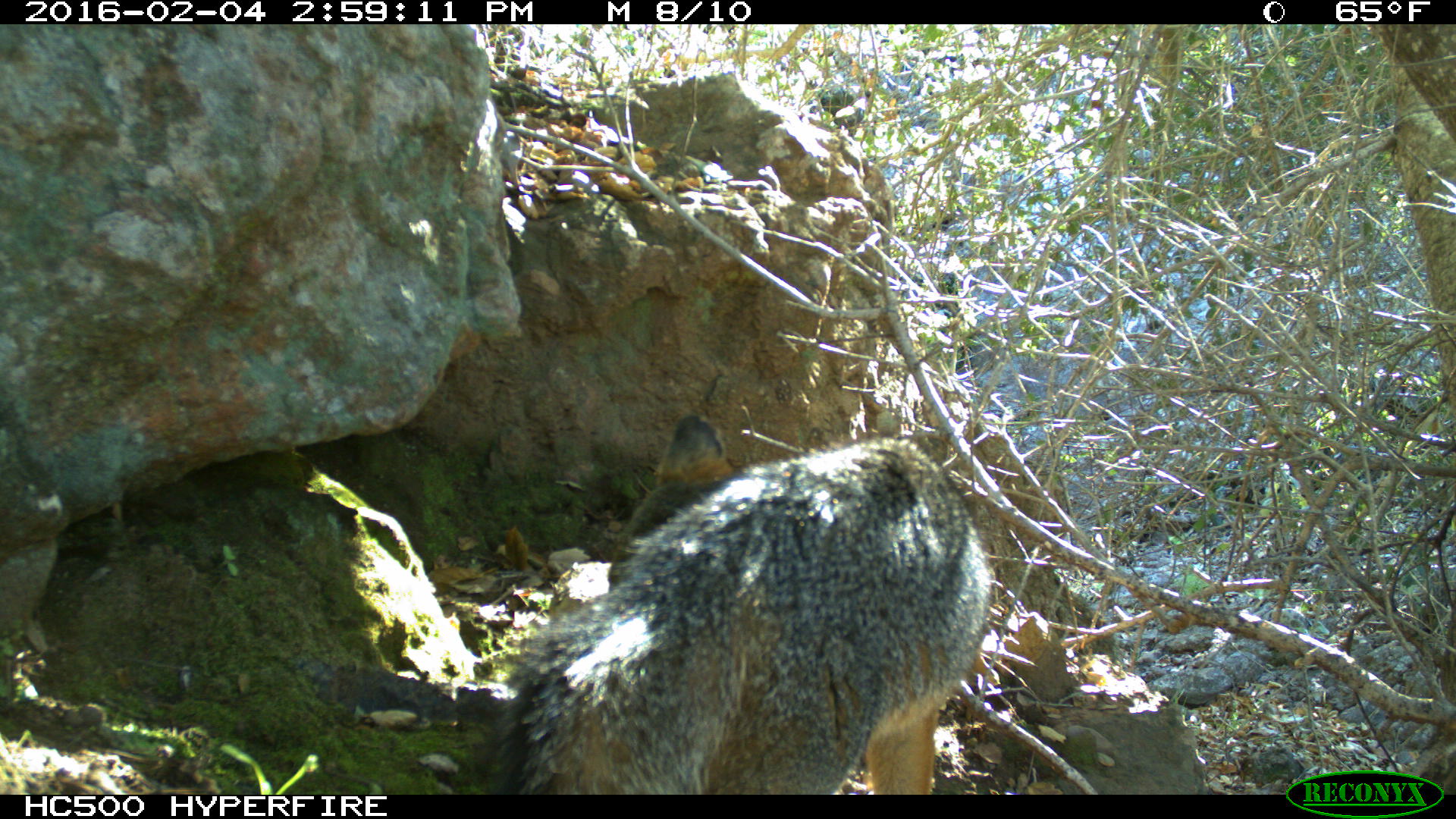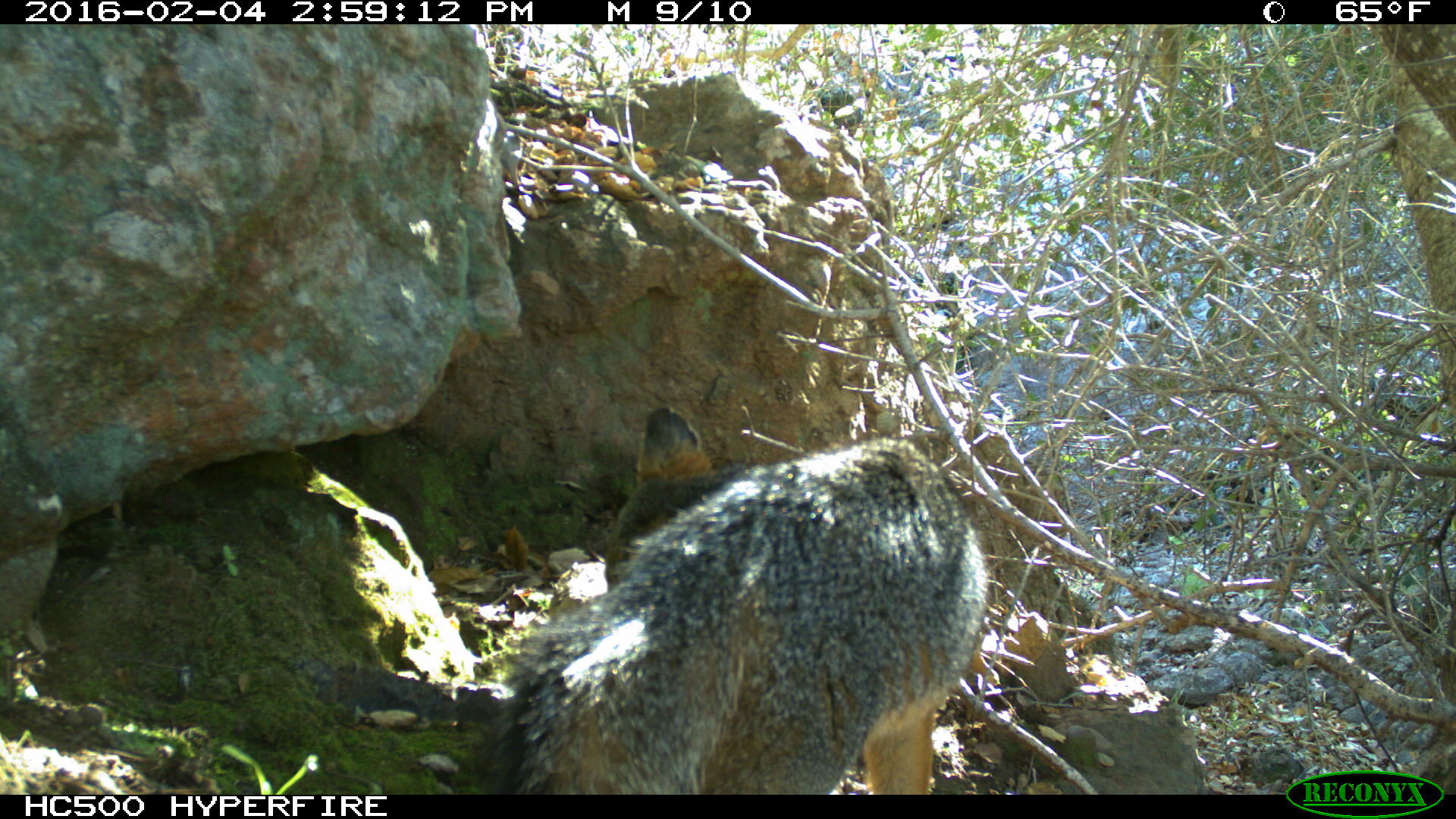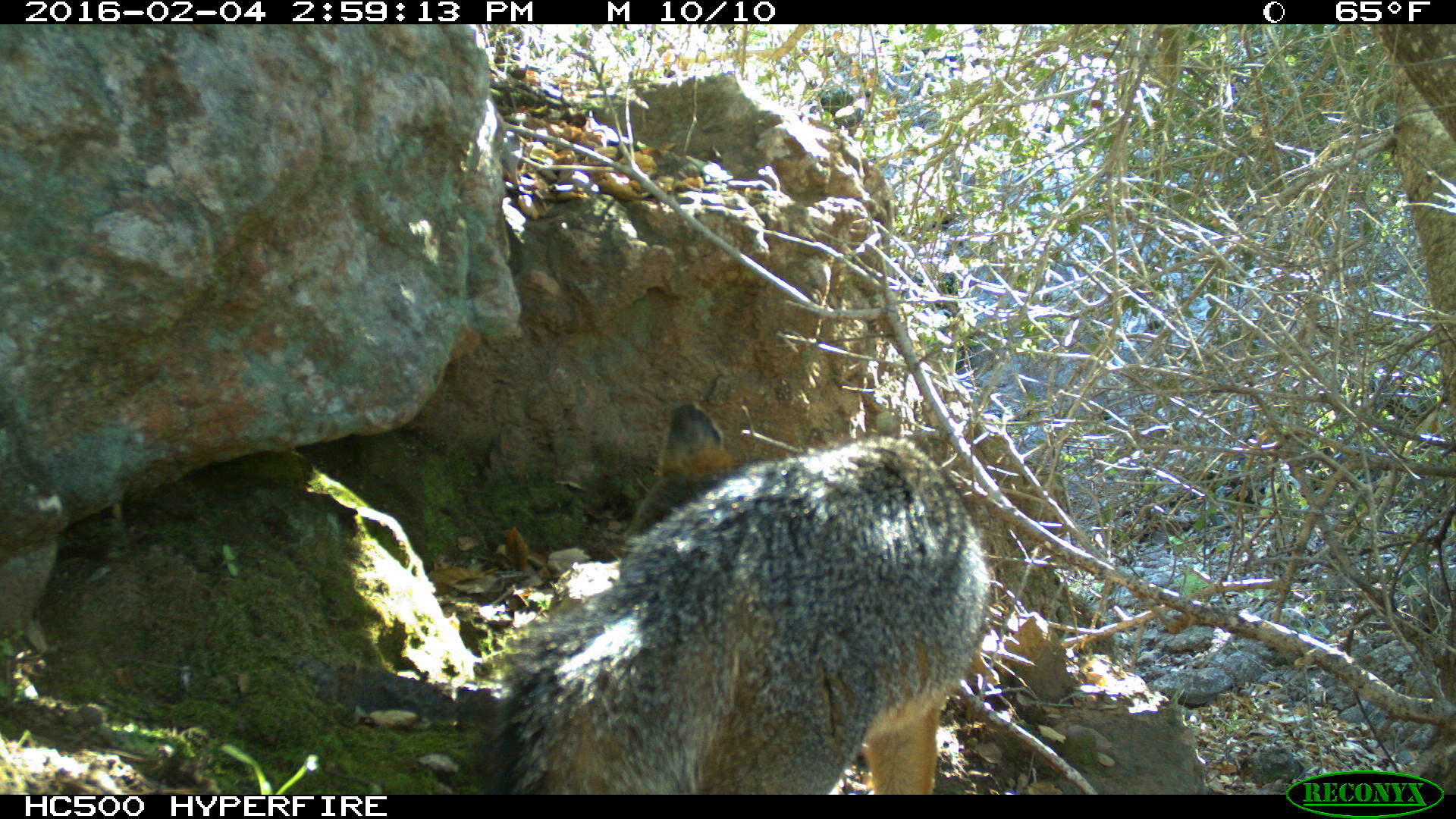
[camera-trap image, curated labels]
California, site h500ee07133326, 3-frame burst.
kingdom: Animalia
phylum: Chordata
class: Mammalia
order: Carnivora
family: Canidae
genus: Urocyon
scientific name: Urocyon littoralis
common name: island fox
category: fox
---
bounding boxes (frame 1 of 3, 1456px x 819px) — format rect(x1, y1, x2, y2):
fox: rect(493, 412, 994, 794)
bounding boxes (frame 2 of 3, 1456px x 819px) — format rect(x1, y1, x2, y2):
fox: rect(485, 403, 987, 792)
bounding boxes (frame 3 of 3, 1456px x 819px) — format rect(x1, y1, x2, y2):
fox: rect(482, 405, 990, 793)